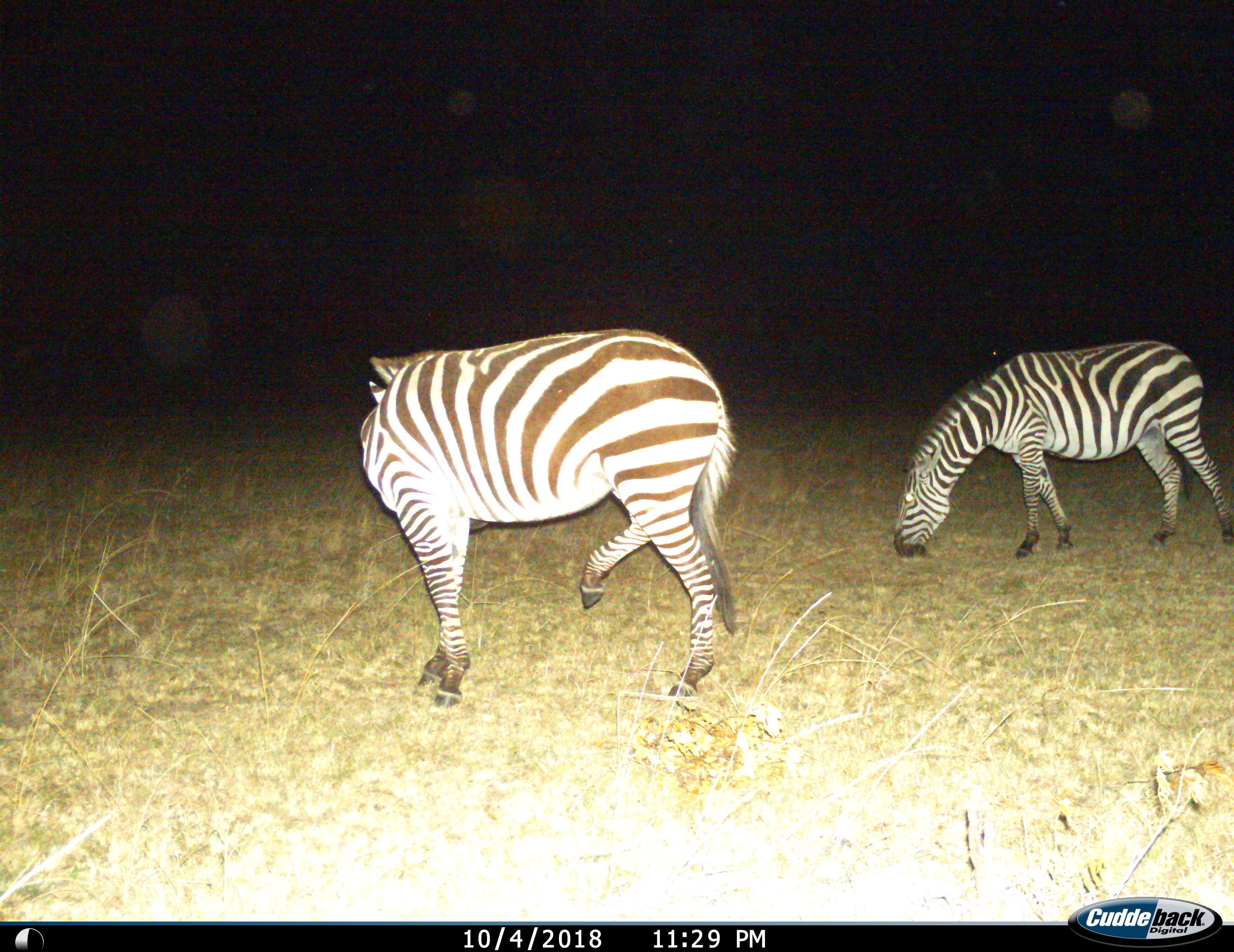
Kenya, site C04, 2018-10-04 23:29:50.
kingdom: Animalia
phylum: Chordata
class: Mammalia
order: Perissodactyla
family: Equidae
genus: Equus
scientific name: Equus quagga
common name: plains zebra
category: zebra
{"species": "zebra (plains zebra) (Equus quagga)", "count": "2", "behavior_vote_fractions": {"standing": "33%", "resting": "0%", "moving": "22%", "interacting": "0%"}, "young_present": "0%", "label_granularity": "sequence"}